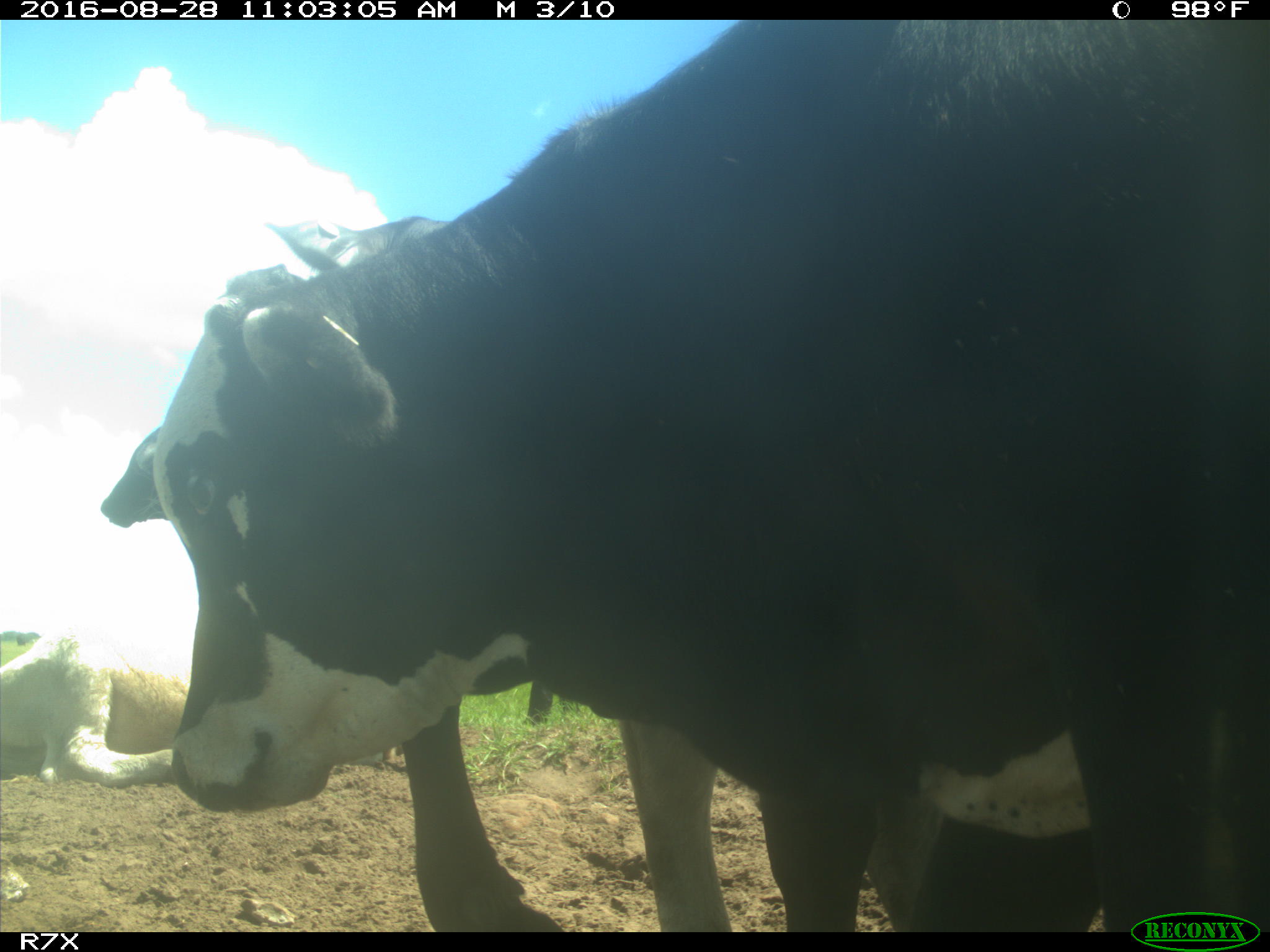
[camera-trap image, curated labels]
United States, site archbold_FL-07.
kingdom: Animalia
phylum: Chordata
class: Mammalia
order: Artiodactyla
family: Bovidae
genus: Bos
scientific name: Bos taurus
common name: domestic cow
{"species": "Bos taurus (domestic cow)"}